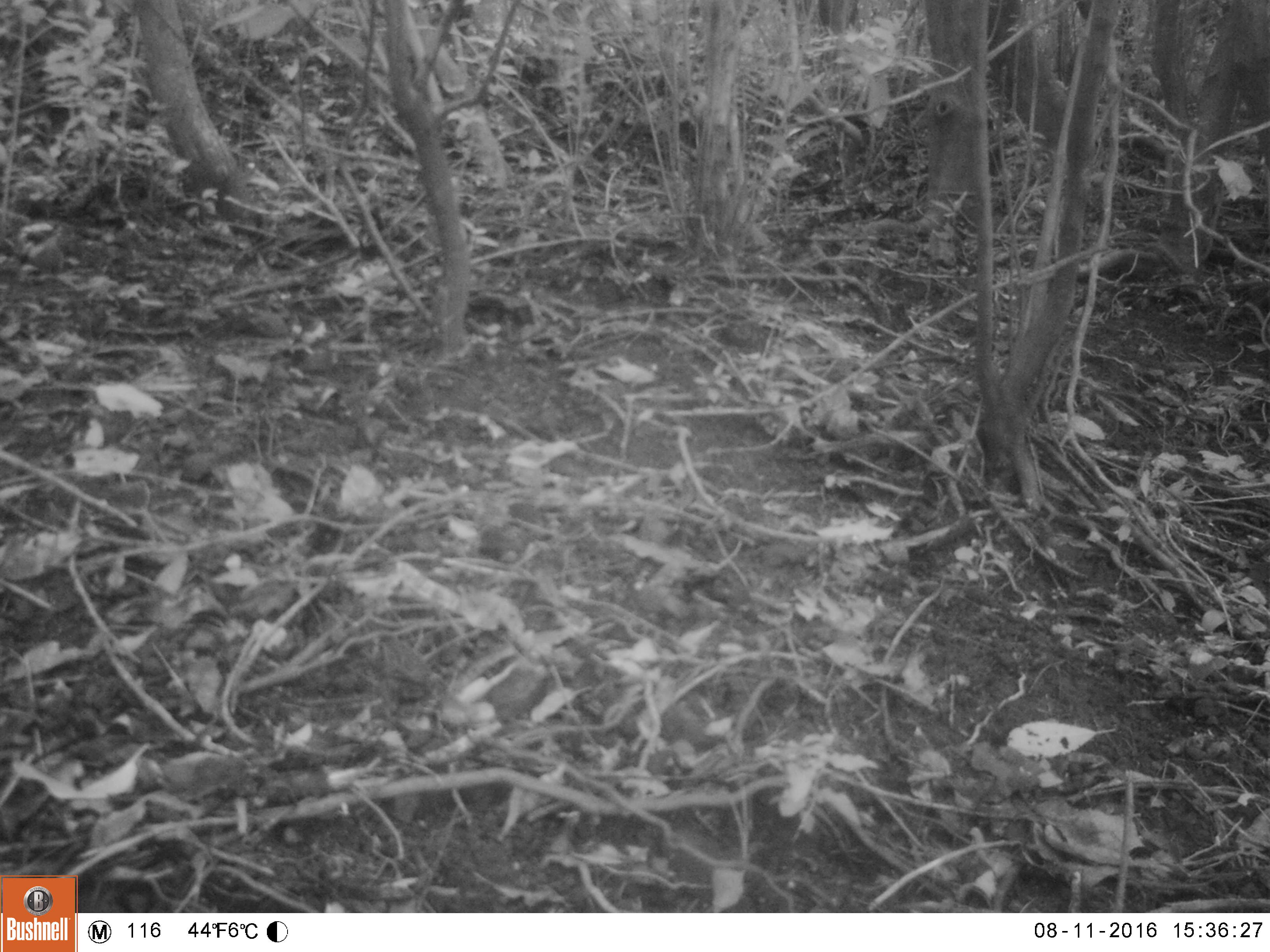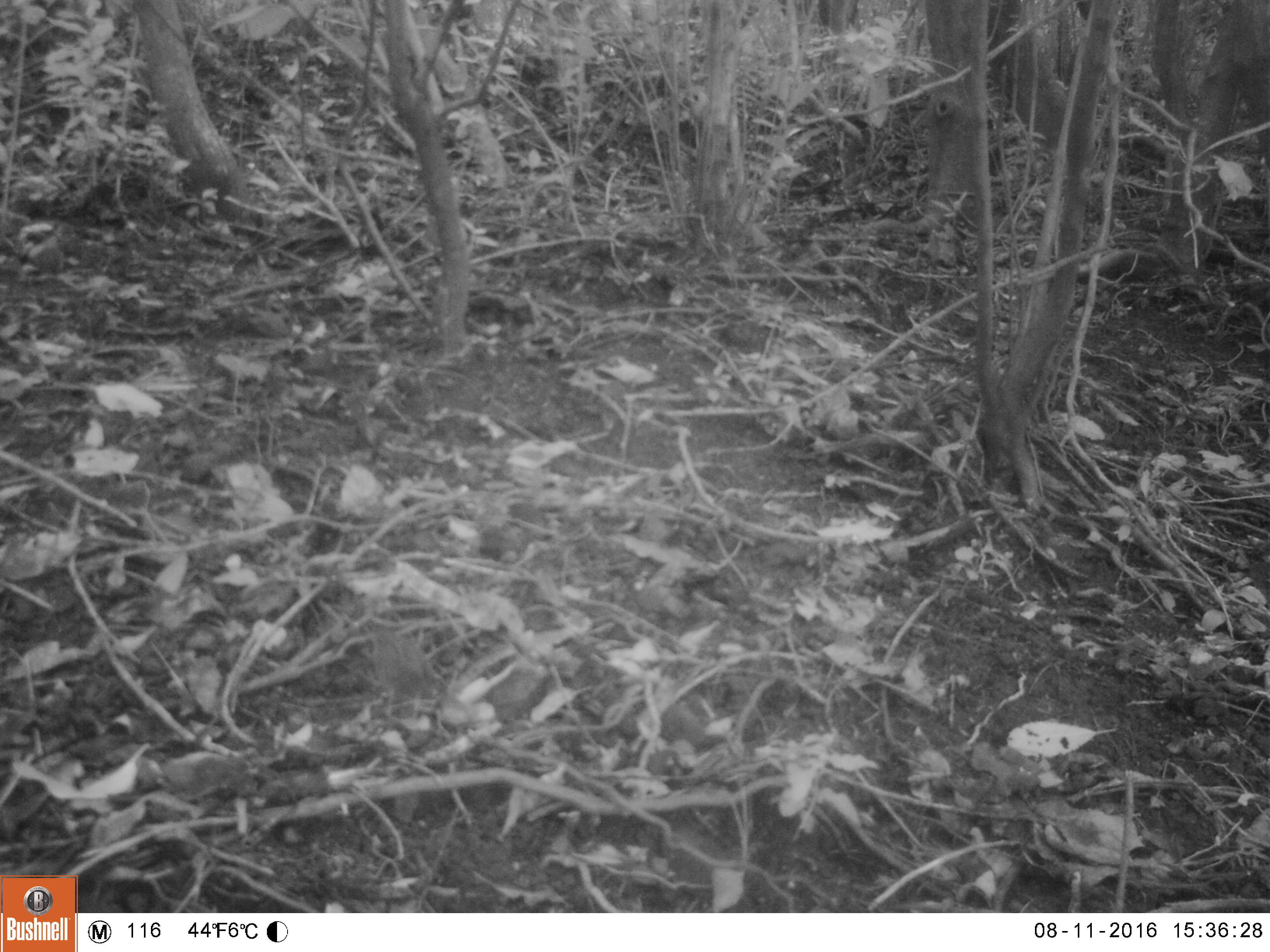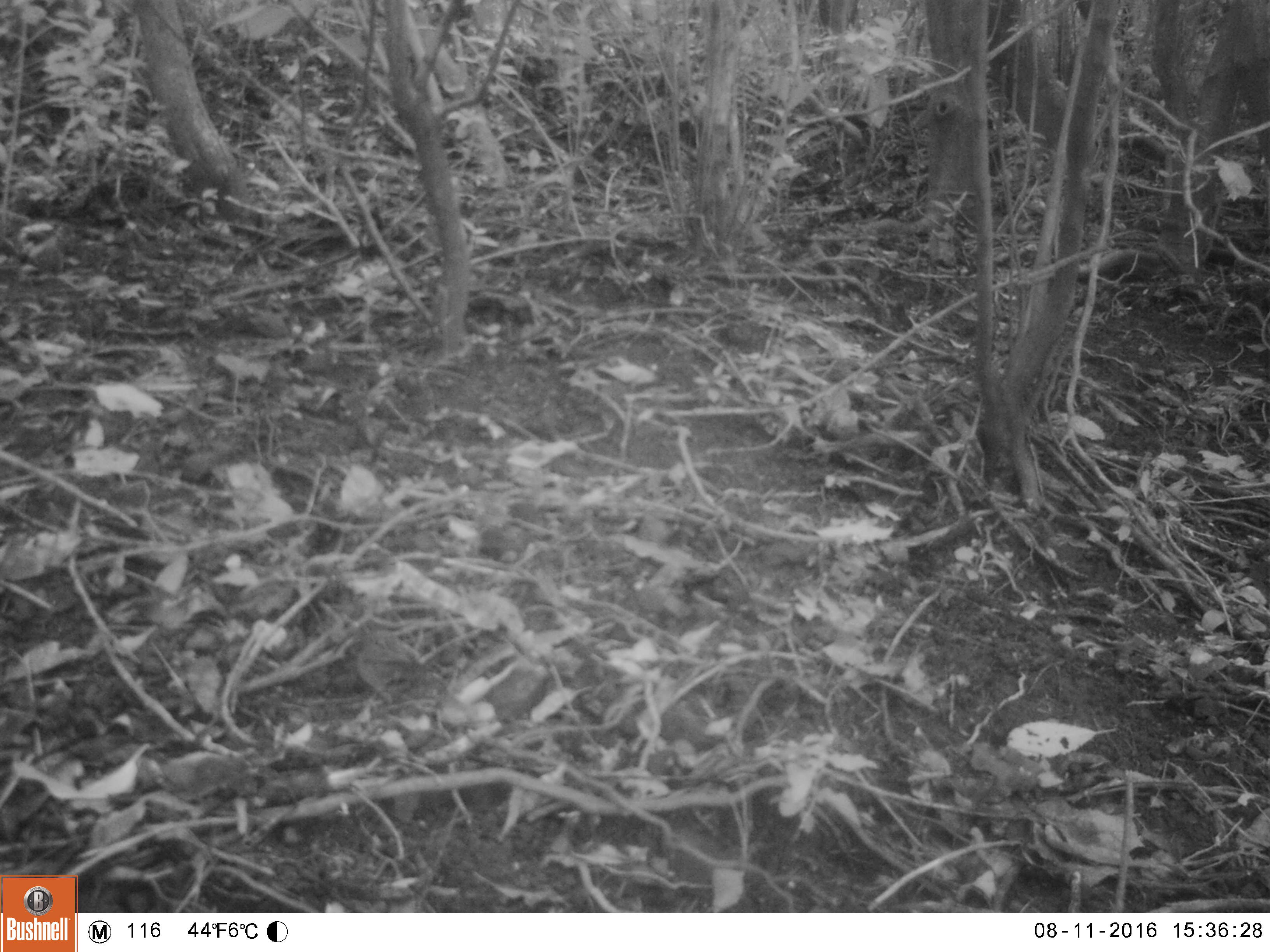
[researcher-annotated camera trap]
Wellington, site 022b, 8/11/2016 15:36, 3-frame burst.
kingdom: Animalia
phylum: Chordata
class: Aves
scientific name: Aves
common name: bird